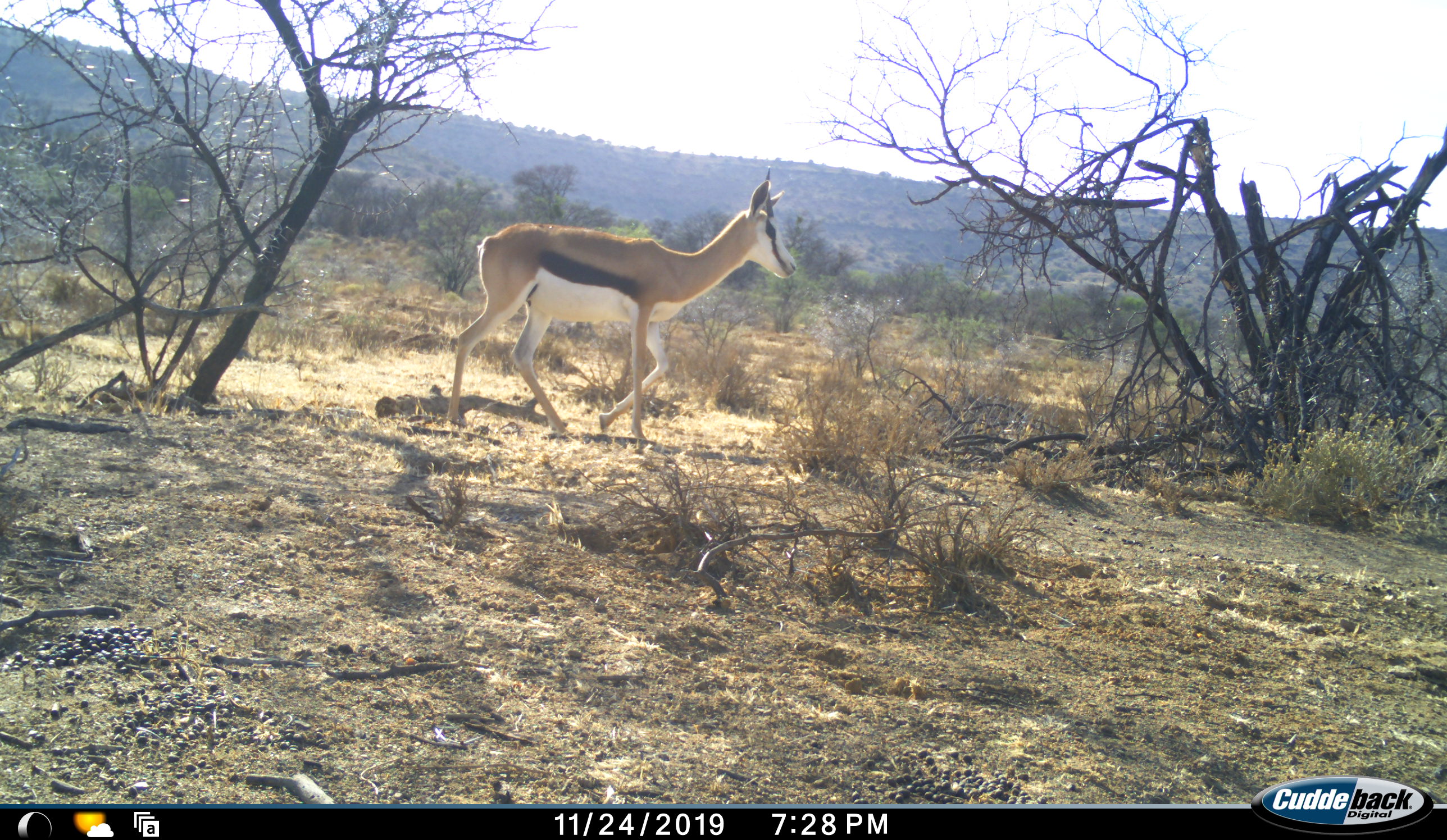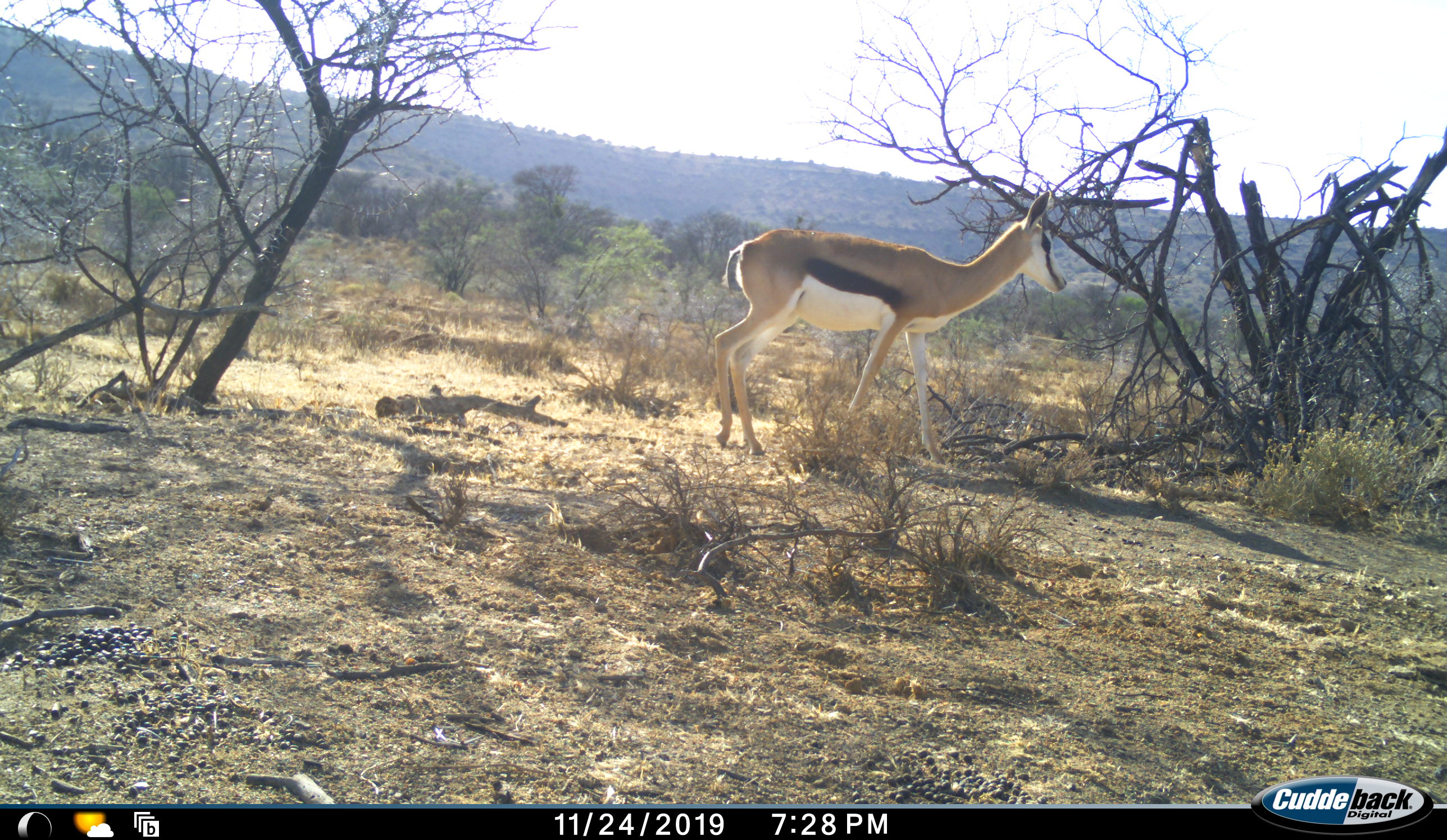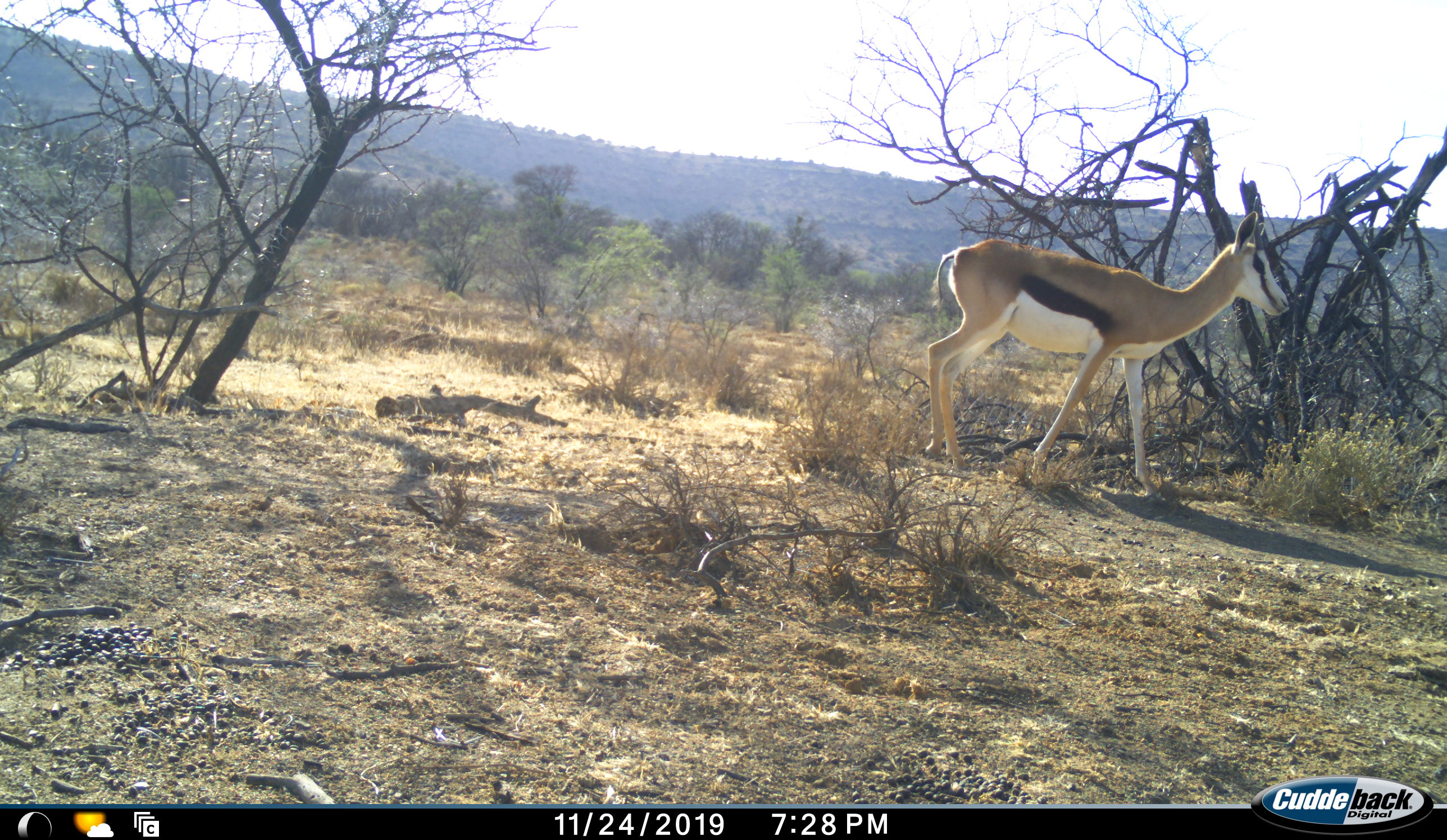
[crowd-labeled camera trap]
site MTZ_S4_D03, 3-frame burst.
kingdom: Animalia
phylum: Chordata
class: Mammalia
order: Artiodactyla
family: Bovidae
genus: Antidorcas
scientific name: Antidorcas marsupialis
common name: springbok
Springbok (Antidorcas marsupialis), count 1. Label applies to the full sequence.